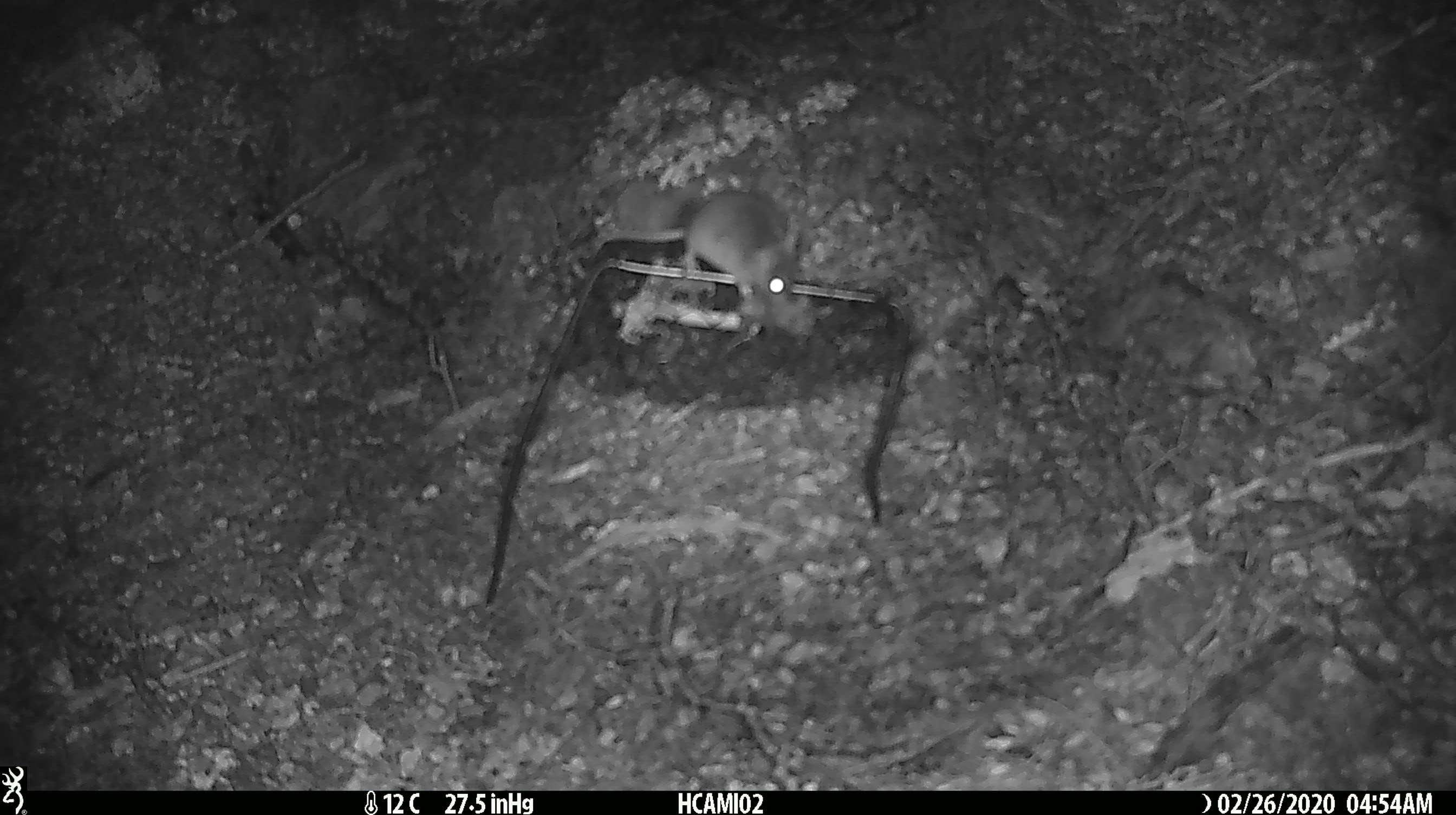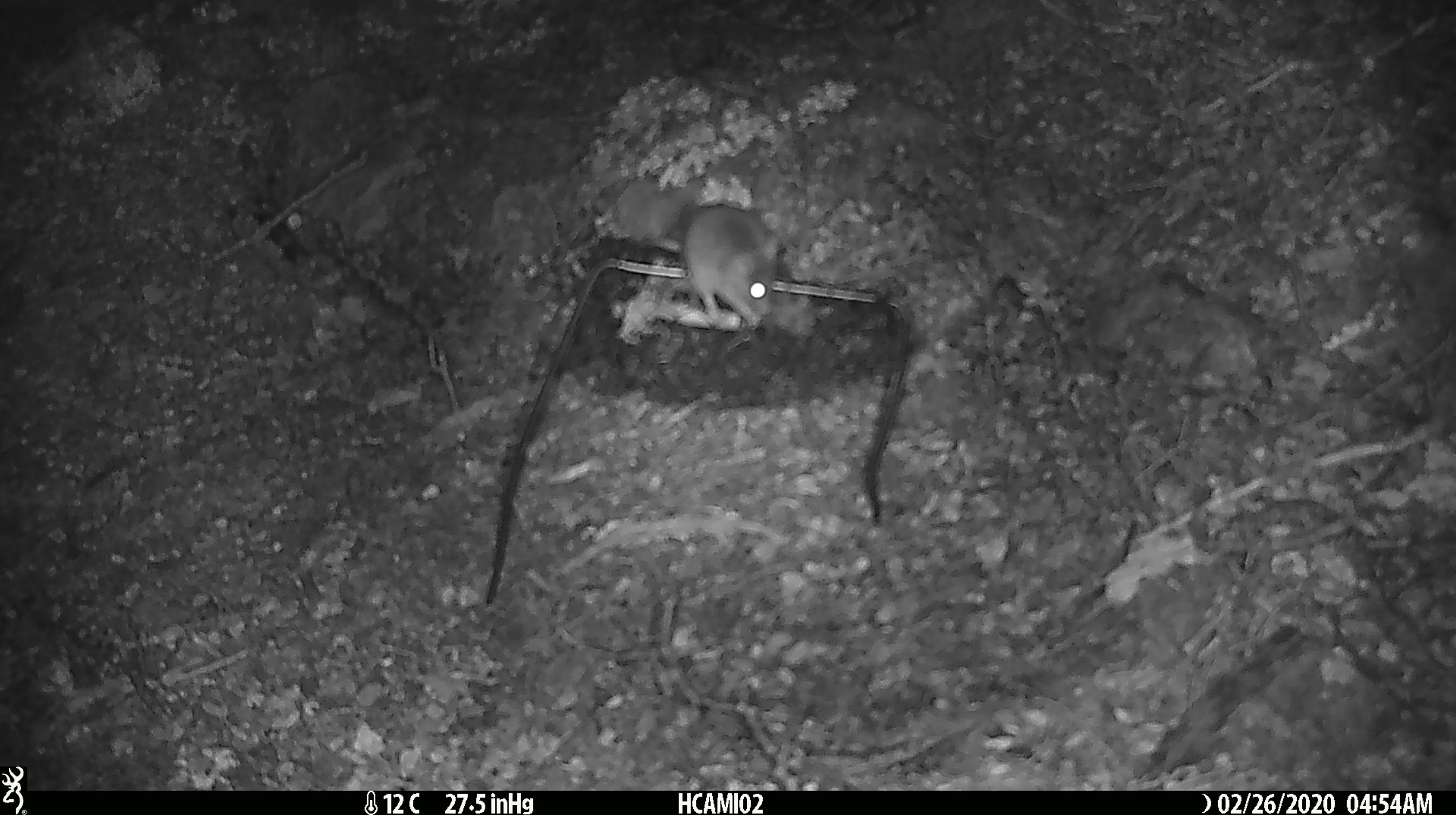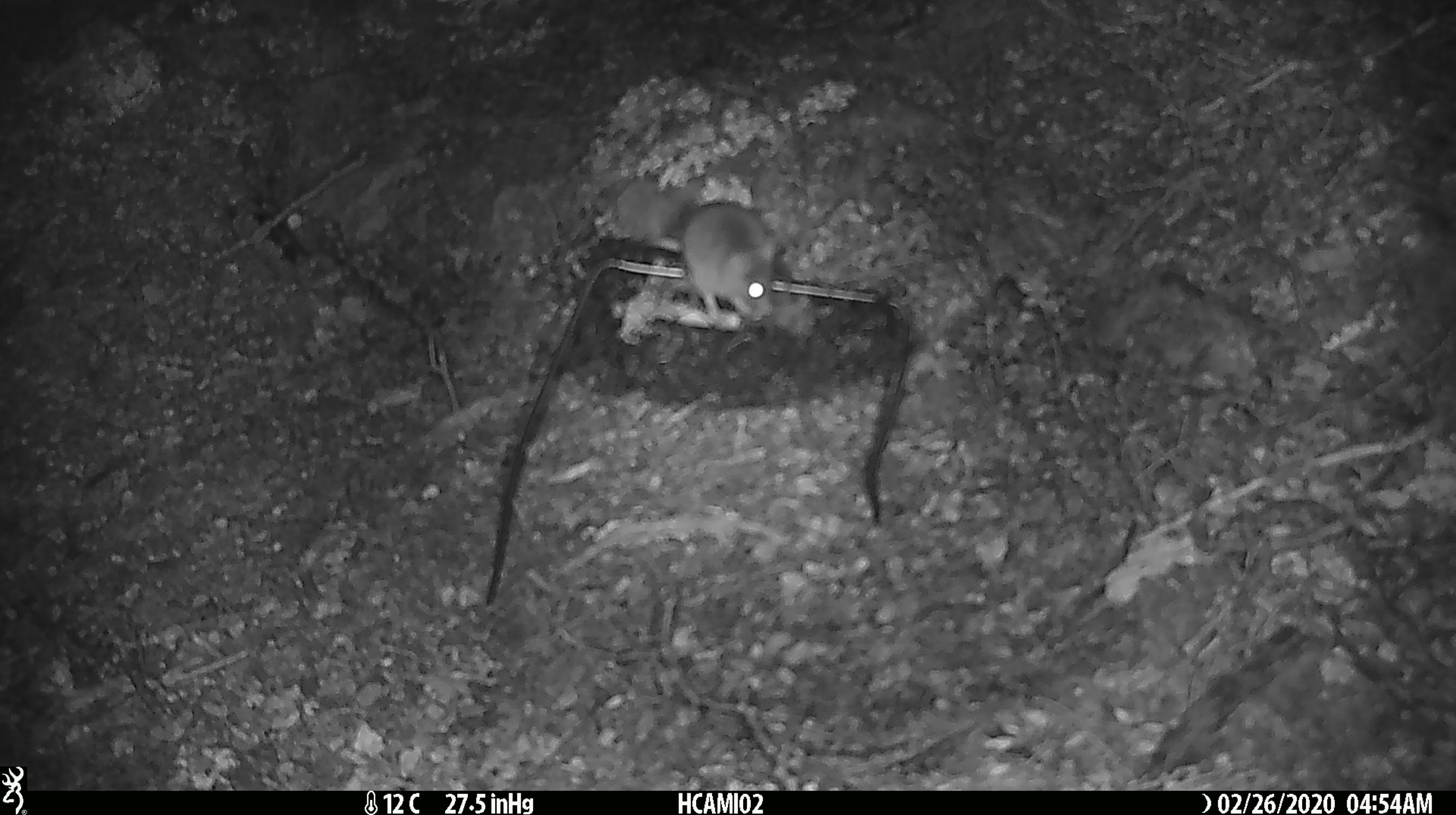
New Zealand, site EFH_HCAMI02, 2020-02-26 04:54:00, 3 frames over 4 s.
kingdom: Animalia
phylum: Chordata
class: Mammalia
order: Rodentia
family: Muridae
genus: Mus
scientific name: Mus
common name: mouse